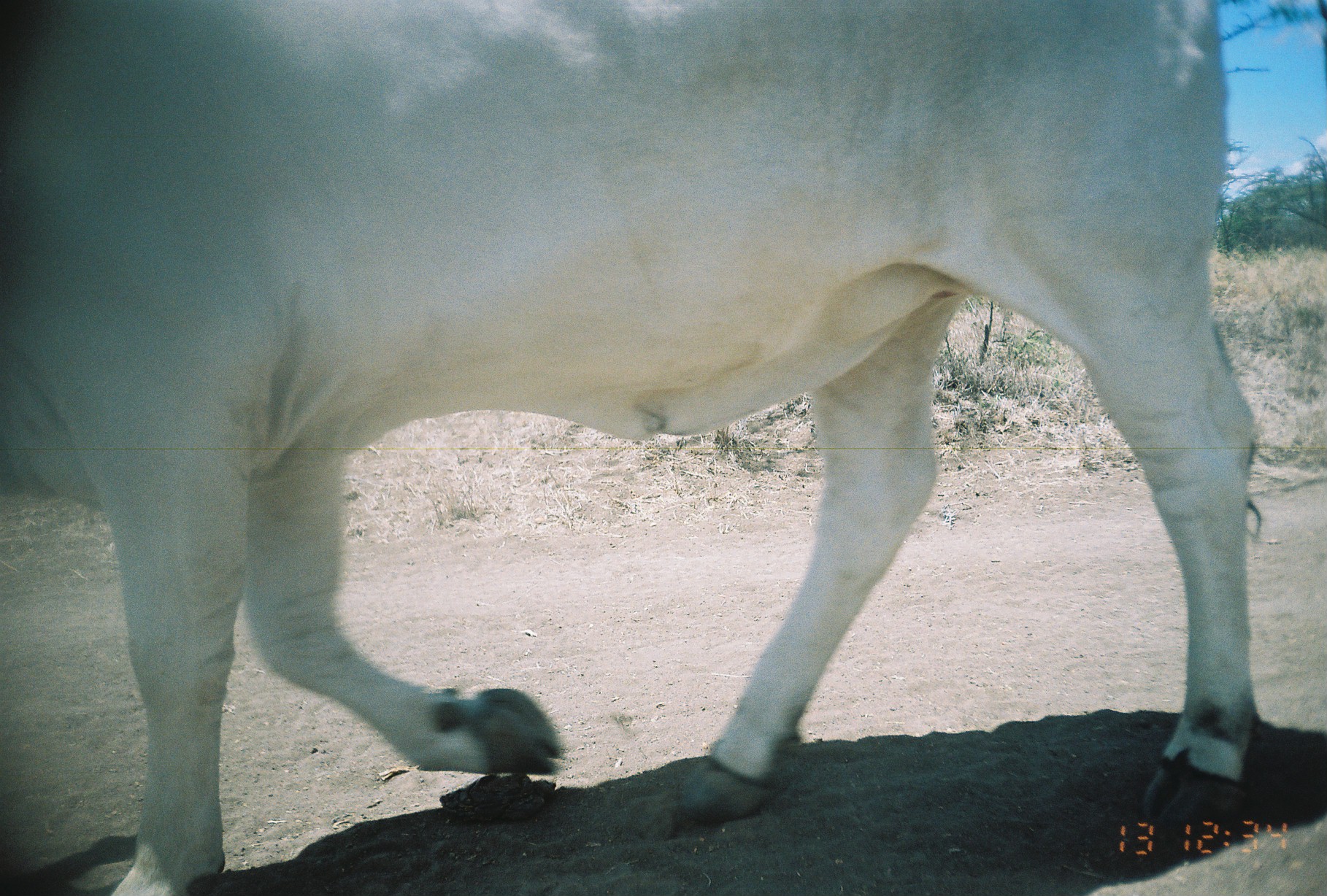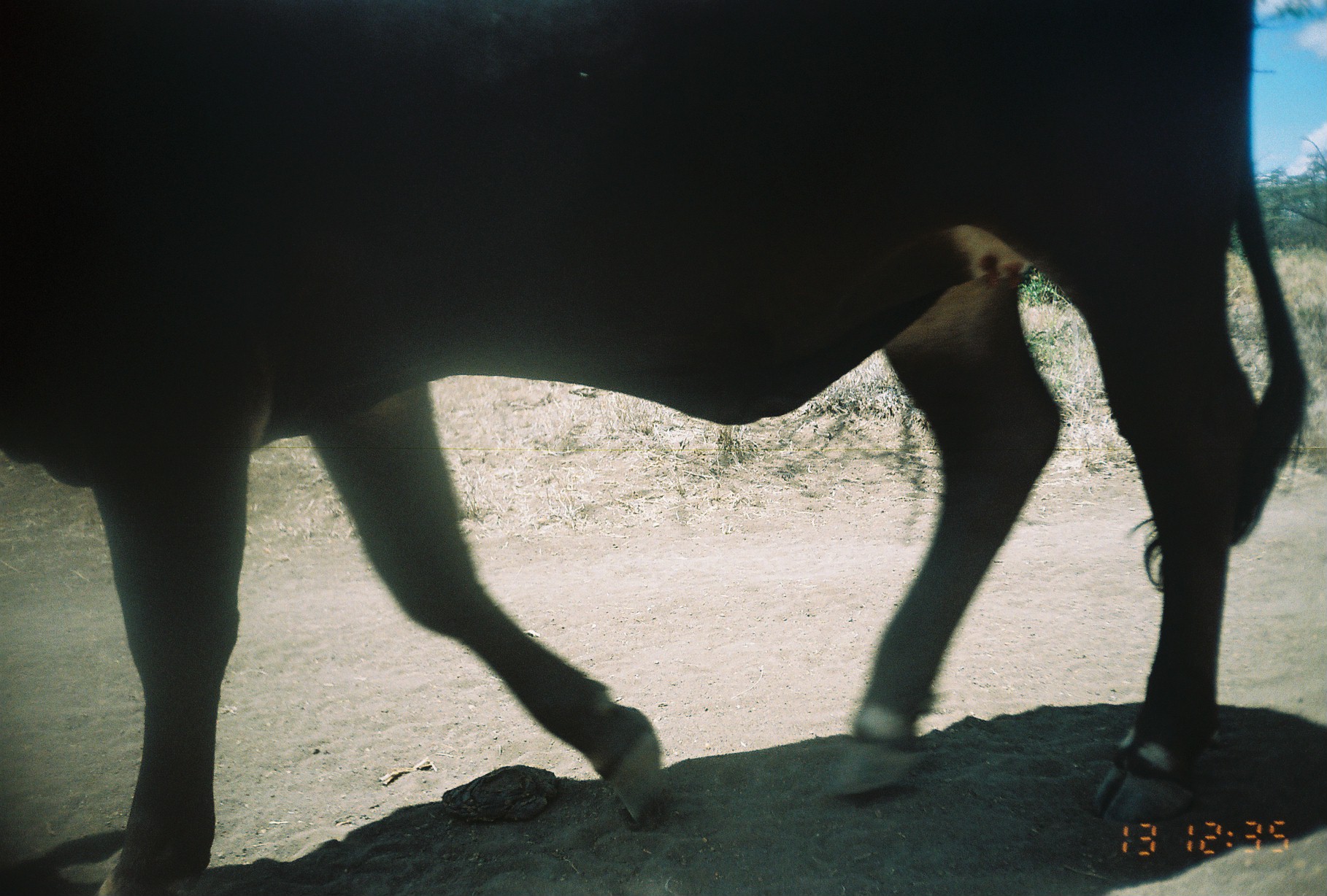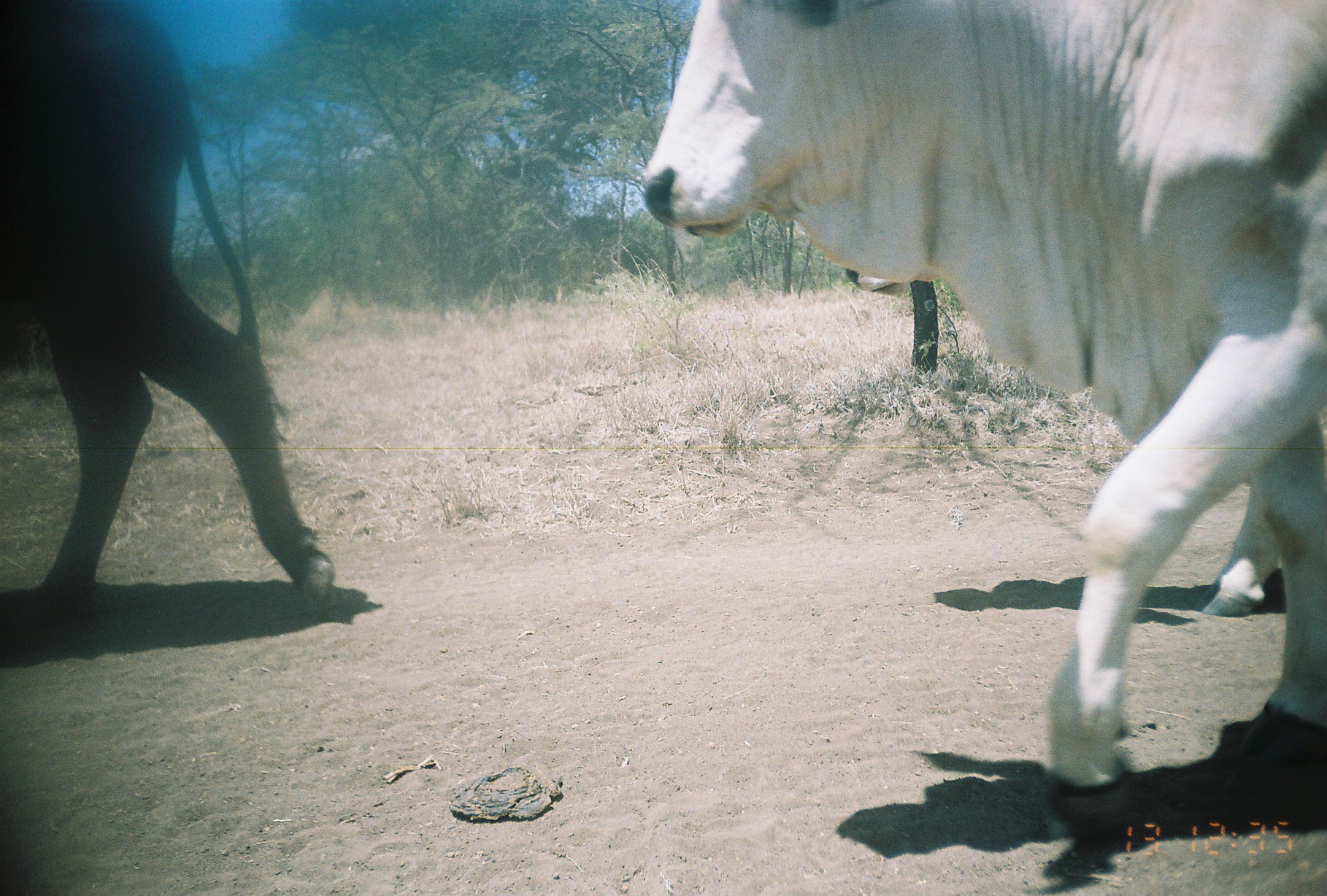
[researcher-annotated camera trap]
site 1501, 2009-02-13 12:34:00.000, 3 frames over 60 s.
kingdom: Animalia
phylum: Chordata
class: Mammalia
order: Artiodactyla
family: Bovidae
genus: Bos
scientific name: Bos taurus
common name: domestic cattle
Bos taurus (domestic cattle), count 1.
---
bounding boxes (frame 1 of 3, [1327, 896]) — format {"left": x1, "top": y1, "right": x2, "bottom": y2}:
bos taurus: {"left": 0, "top": 0, "right": 1255, "bottom": 896}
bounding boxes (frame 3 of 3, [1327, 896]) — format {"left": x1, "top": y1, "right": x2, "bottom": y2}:
bos taurus: {"left": 641, "top": 0, "right": 1327, "bottom": 835}; {"left": 0, "top": 0, "right": 334, "bottom": 632}; {"left": 1202, "top": 481, "right": 1279, "bottom": 618}